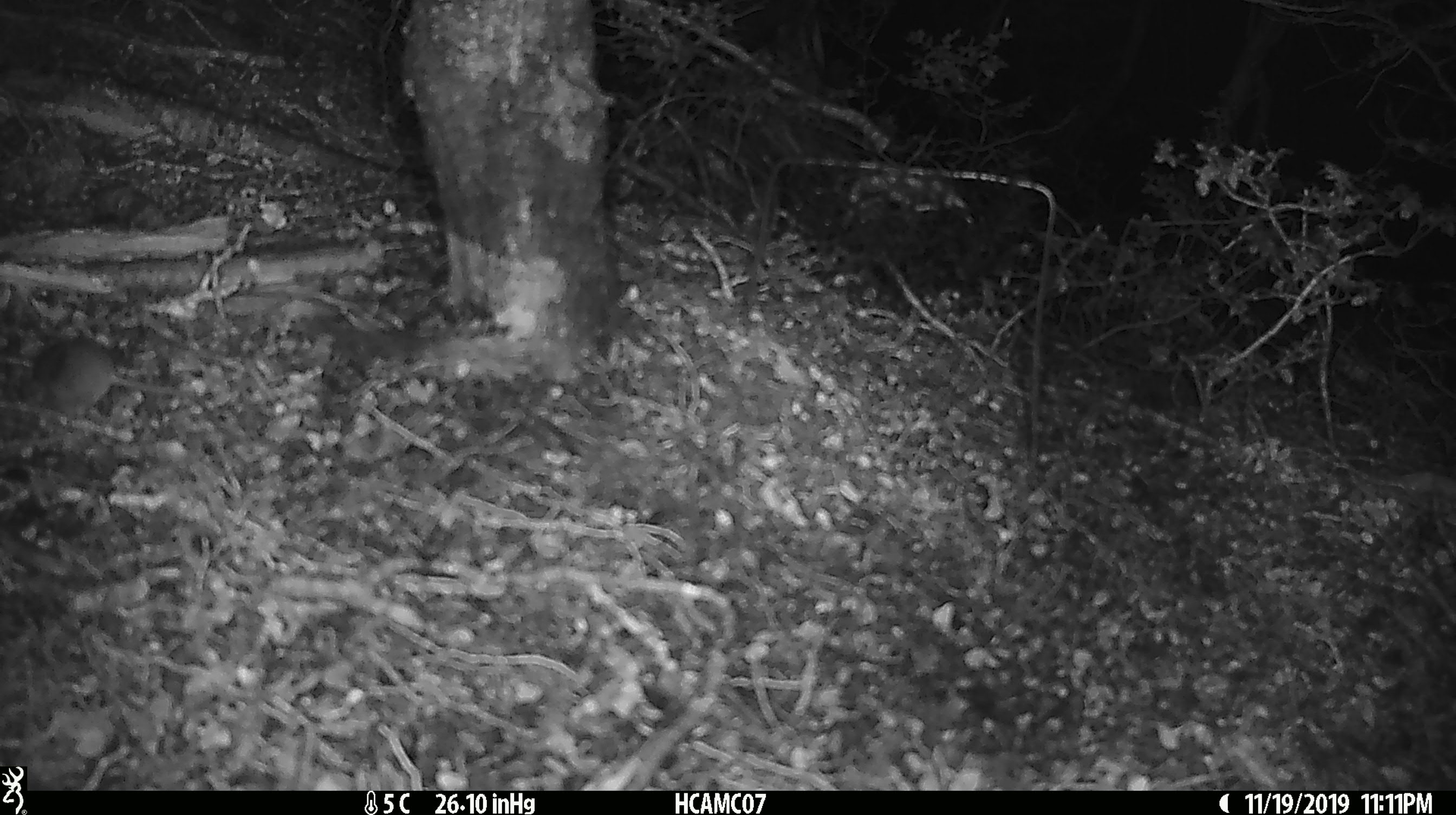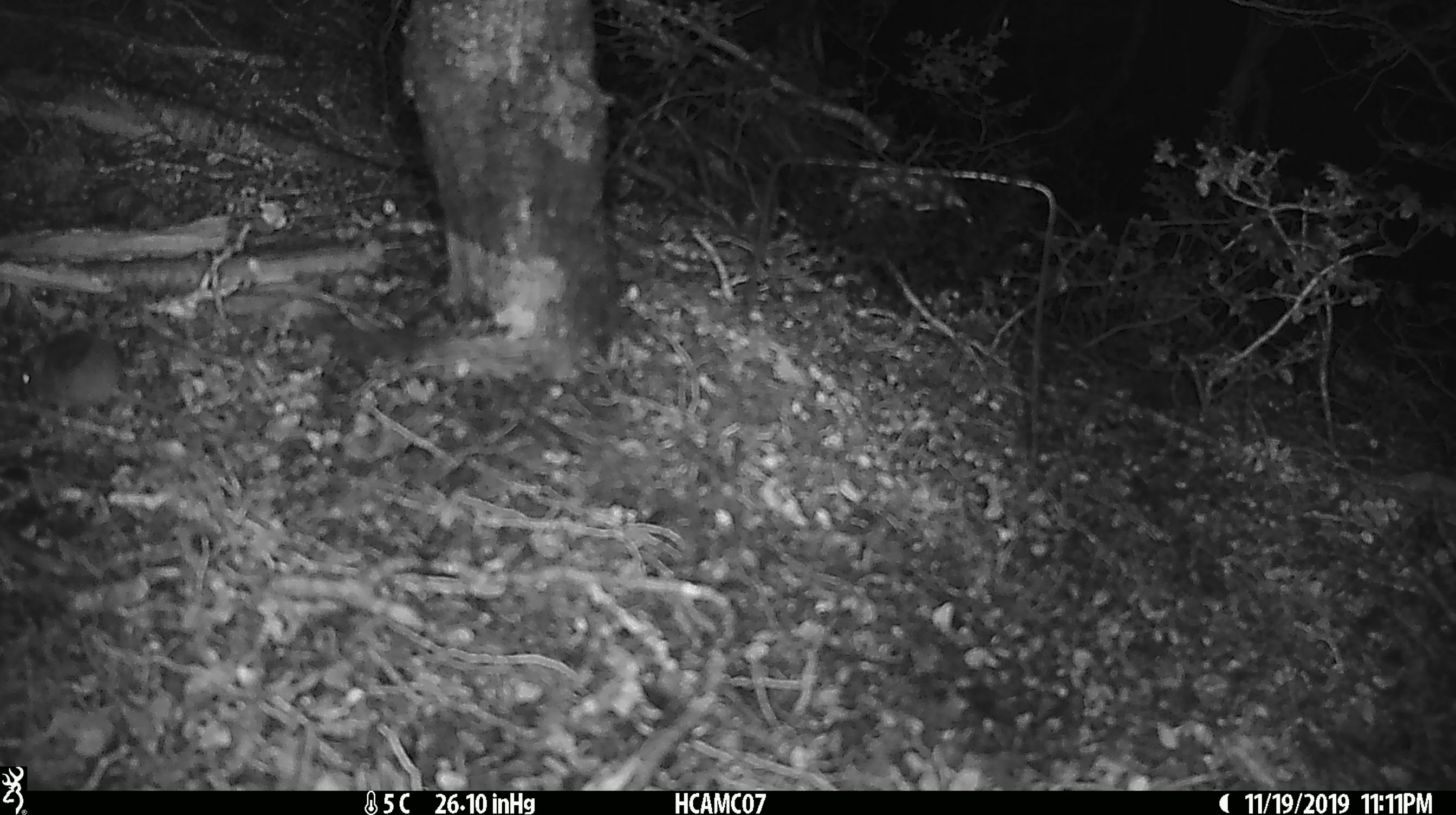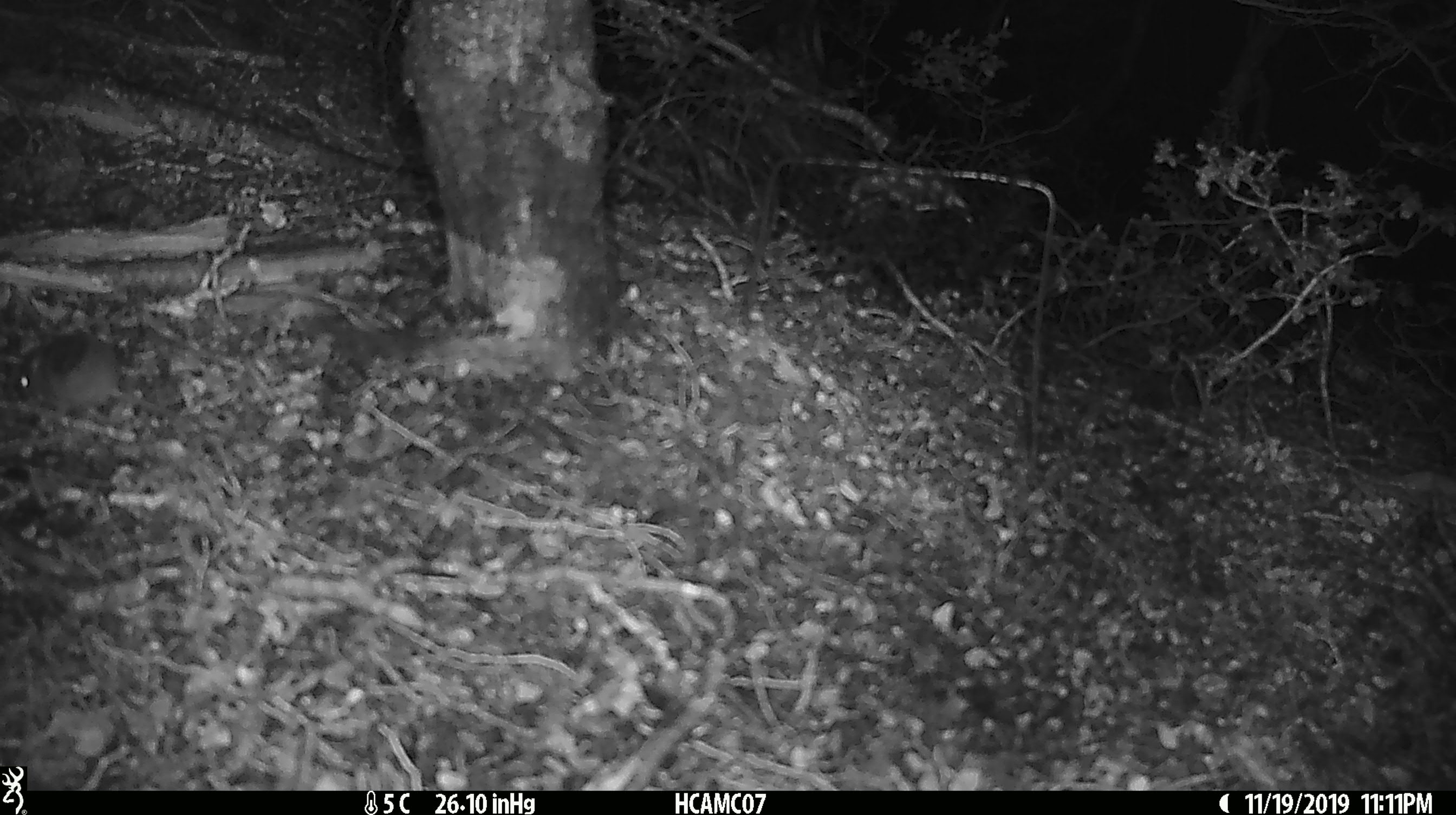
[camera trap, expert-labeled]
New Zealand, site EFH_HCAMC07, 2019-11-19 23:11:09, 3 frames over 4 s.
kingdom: Animalia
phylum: Chordata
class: Mammalia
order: Rodentia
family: Muridae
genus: Mus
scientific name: Mus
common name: mouse